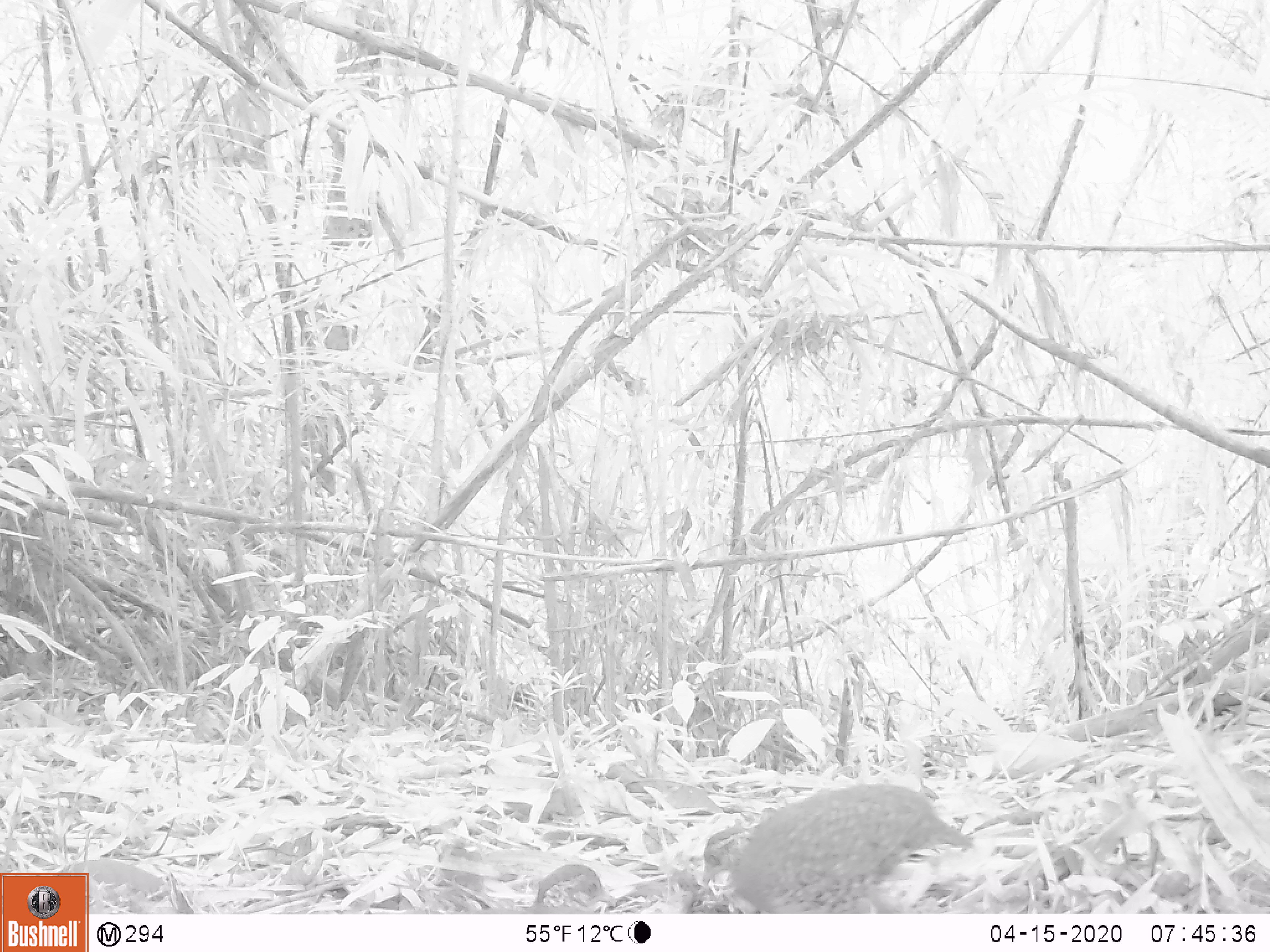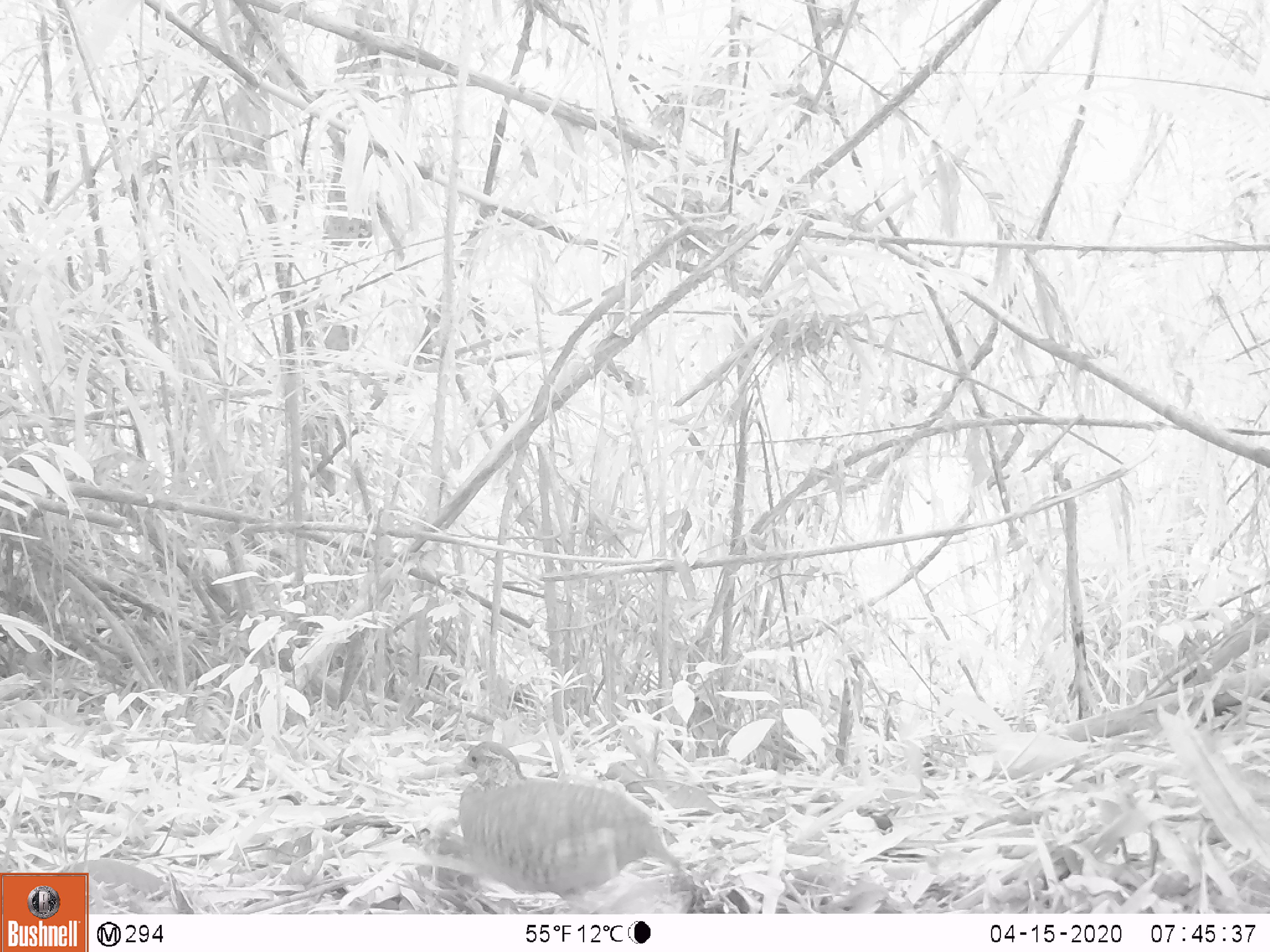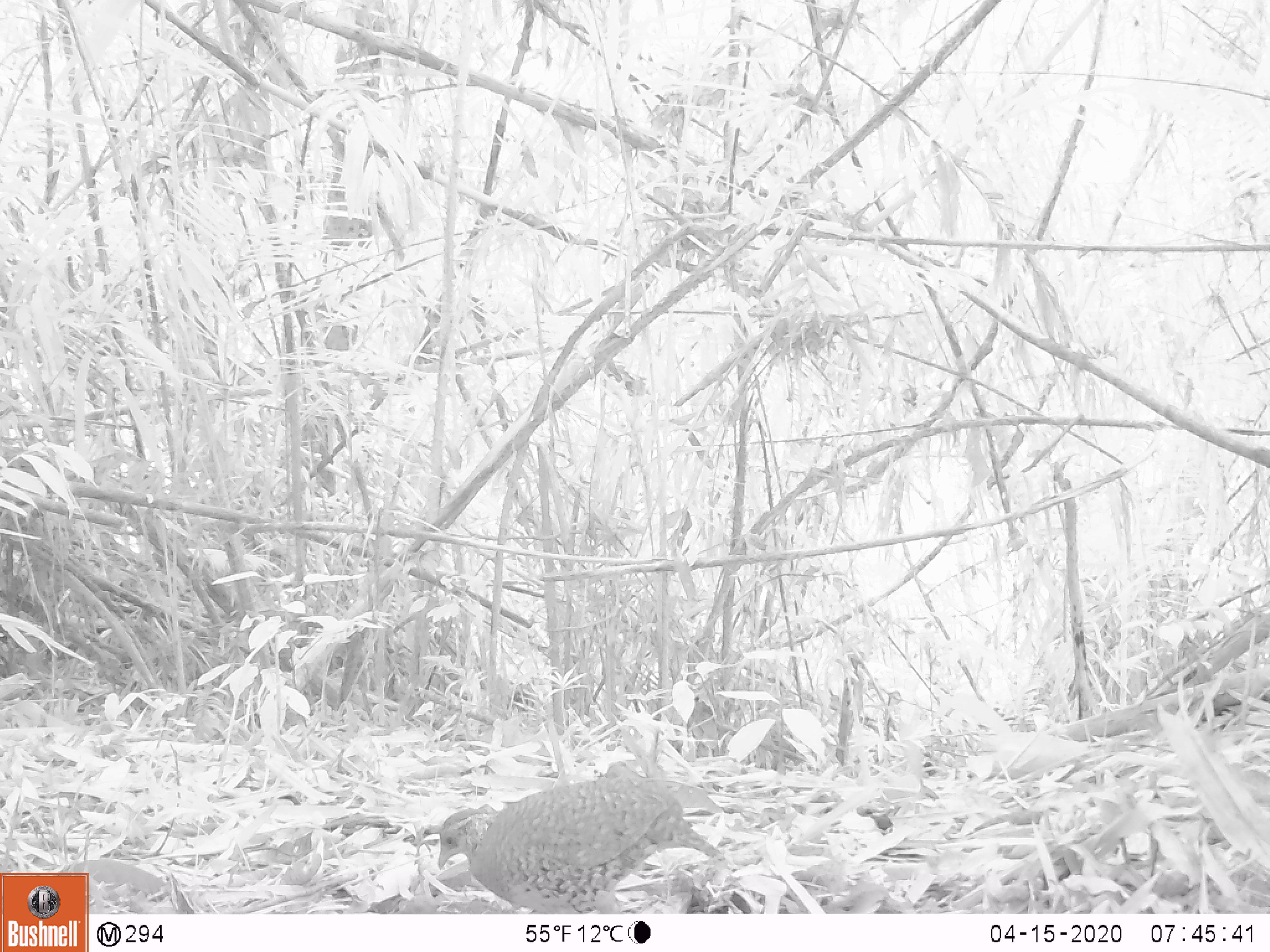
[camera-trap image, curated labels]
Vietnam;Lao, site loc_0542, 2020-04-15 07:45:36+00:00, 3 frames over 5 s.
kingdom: Animalia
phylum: Chordata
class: Aves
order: Galliformes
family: Phasianidae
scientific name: Phasianidae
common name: partridge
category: unidentified partridge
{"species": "unidentified partridge (partridge) (Phasianidae)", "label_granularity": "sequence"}